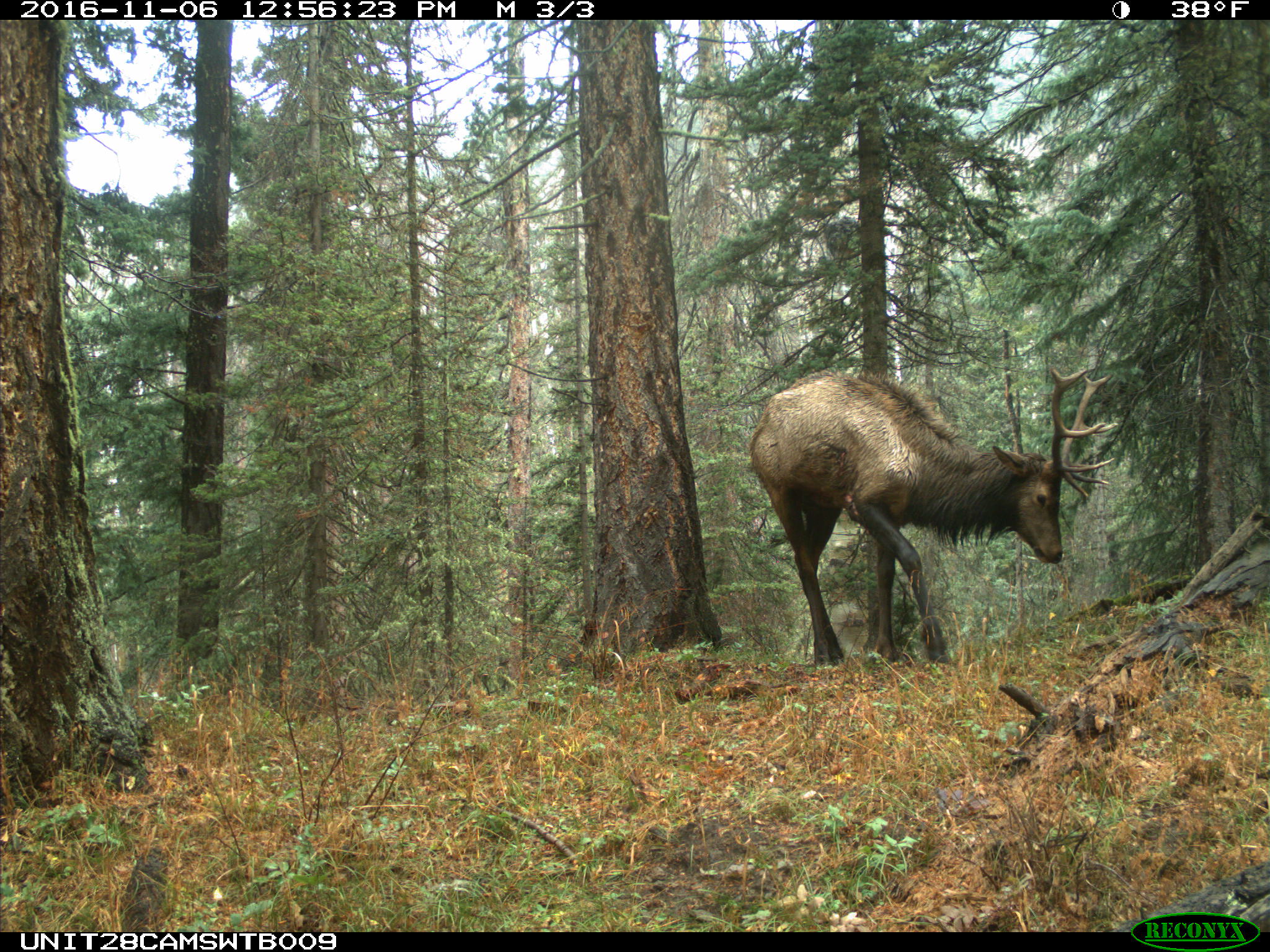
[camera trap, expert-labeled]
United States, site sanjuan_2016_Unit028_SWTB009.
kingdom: Animalia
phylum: Chordata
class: Mammalia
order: Artiodactyla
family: Cervidae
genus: Cervus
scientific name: Cervus elaphus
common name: red deer